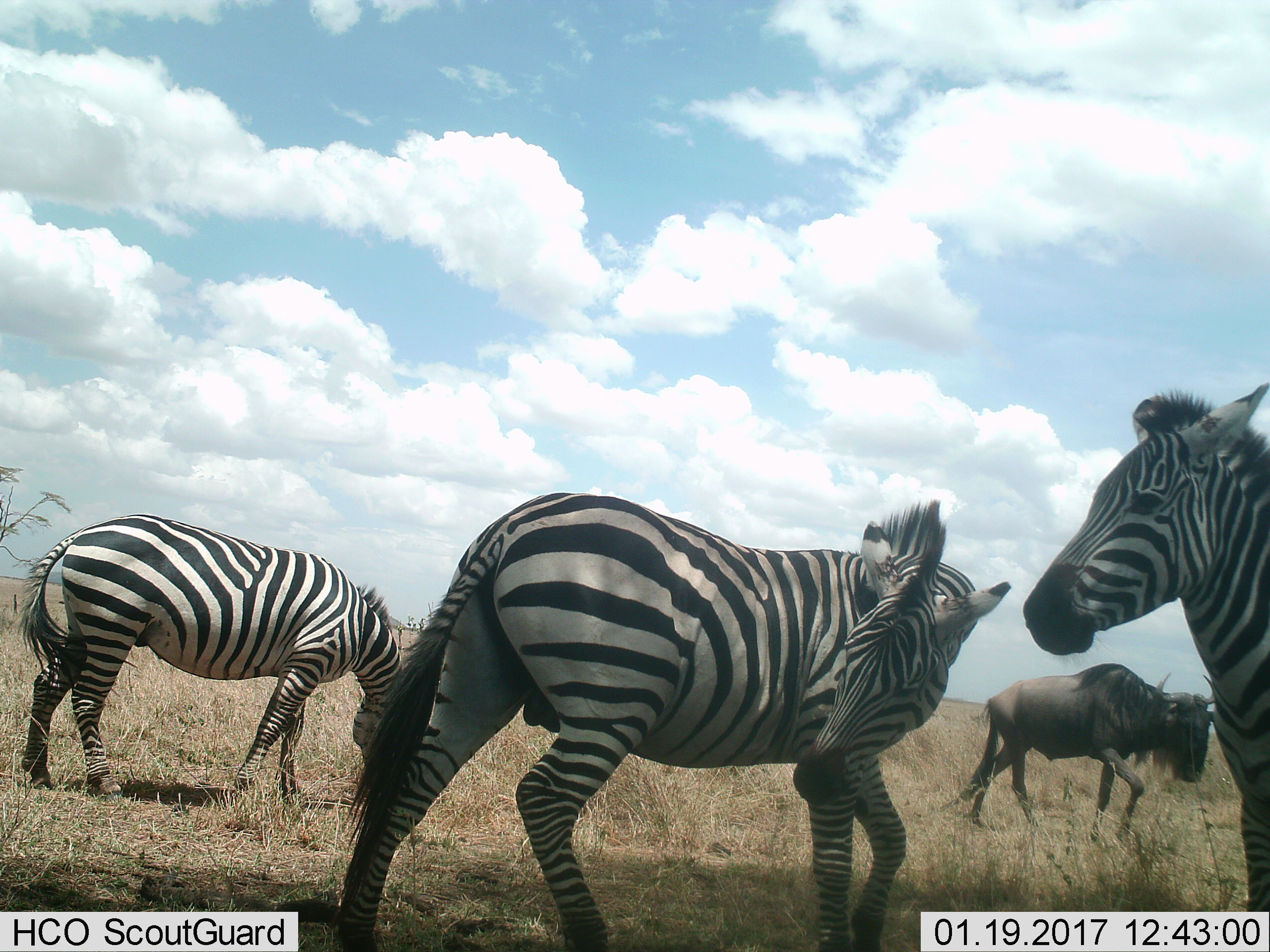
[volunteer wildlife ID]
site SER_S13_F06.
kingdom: Animalia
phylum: Chordata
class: Mammalia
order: Artiodactyla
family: Bovidae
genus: Connochaetes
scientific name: Connochaetes taurinus taurinus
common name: blue wildebeest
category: wildebeestblue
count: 1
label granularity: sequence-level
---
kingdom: Animalia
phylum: Chordata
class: Mammalia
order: Perissodactyla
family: Equidae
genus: Equus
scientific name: Equus quagga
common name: plains zebra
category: zebraplains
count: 3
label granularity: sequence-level